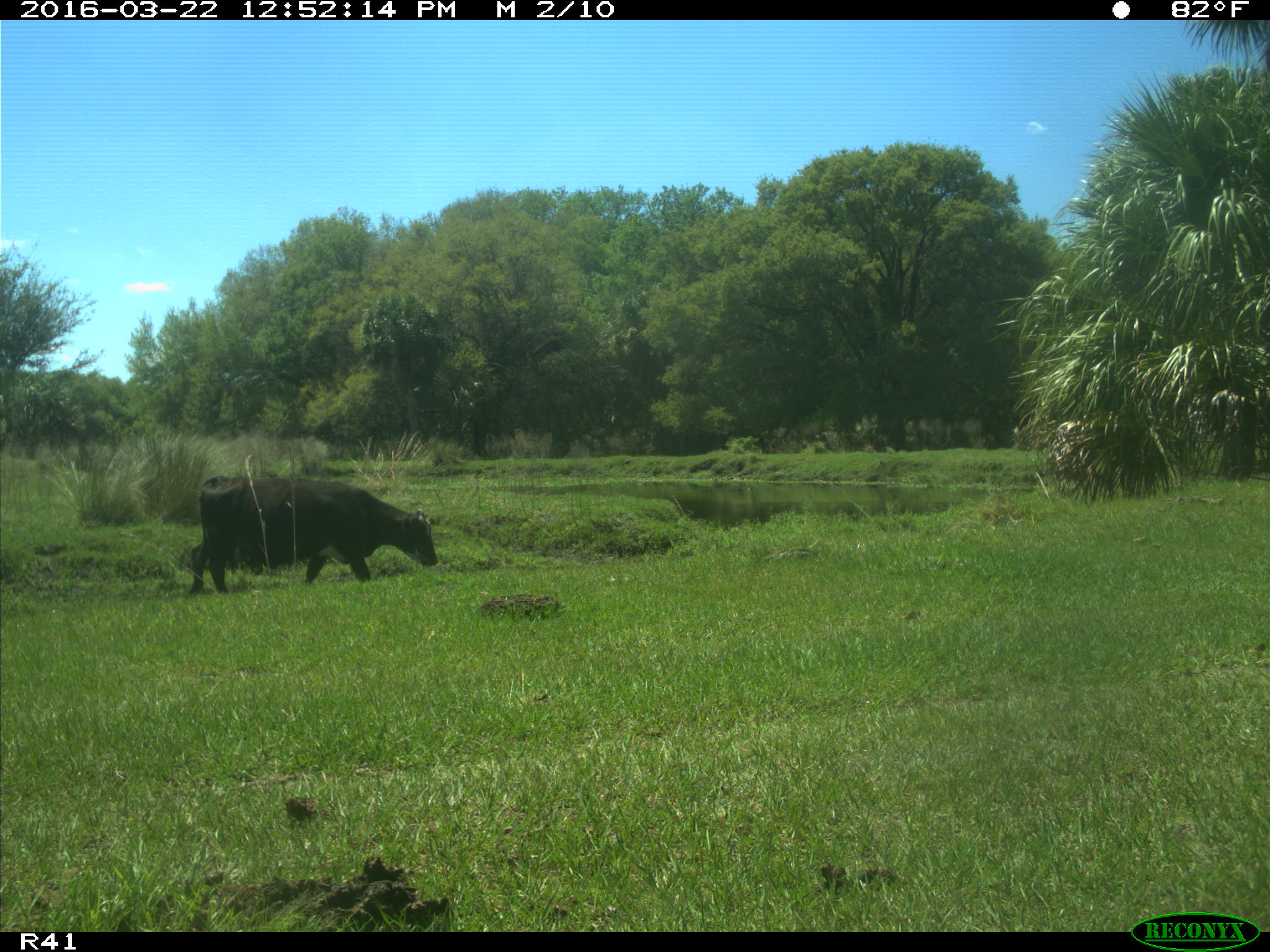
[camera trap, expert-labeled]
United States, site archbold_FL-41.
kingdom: Animalia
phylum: Chordata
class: Mammalia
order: Artiodactyla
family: Bovidae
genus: Bos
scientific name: Bos taurus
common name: domestic cow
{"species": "Bos taurus (domestic cow)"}